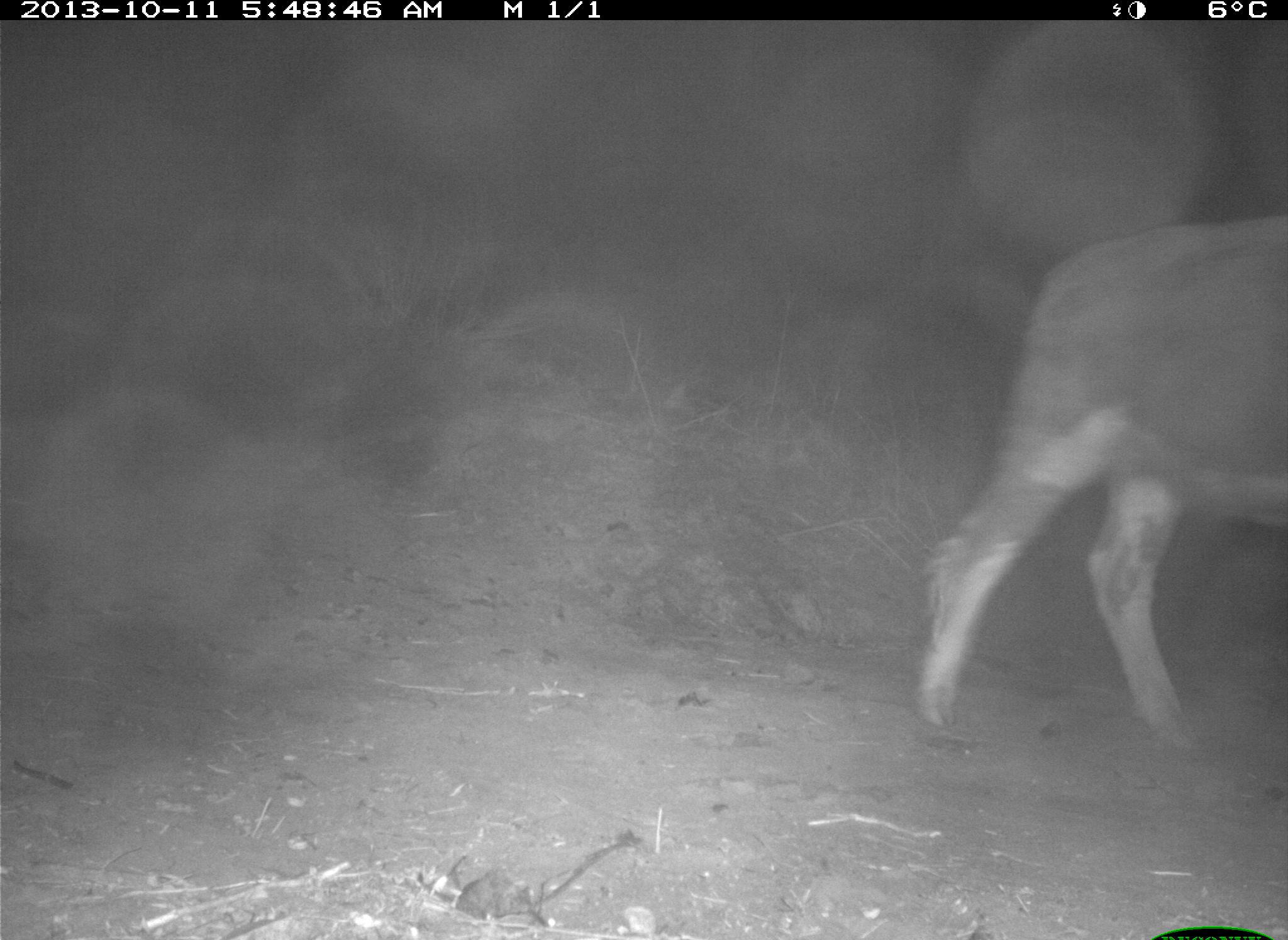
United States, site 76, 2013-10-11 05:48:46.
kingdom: Animalia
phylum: Chordata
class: Mammalia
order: Artiodactyla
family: Bovidae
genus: Bos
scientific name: Bos taurus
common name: cow